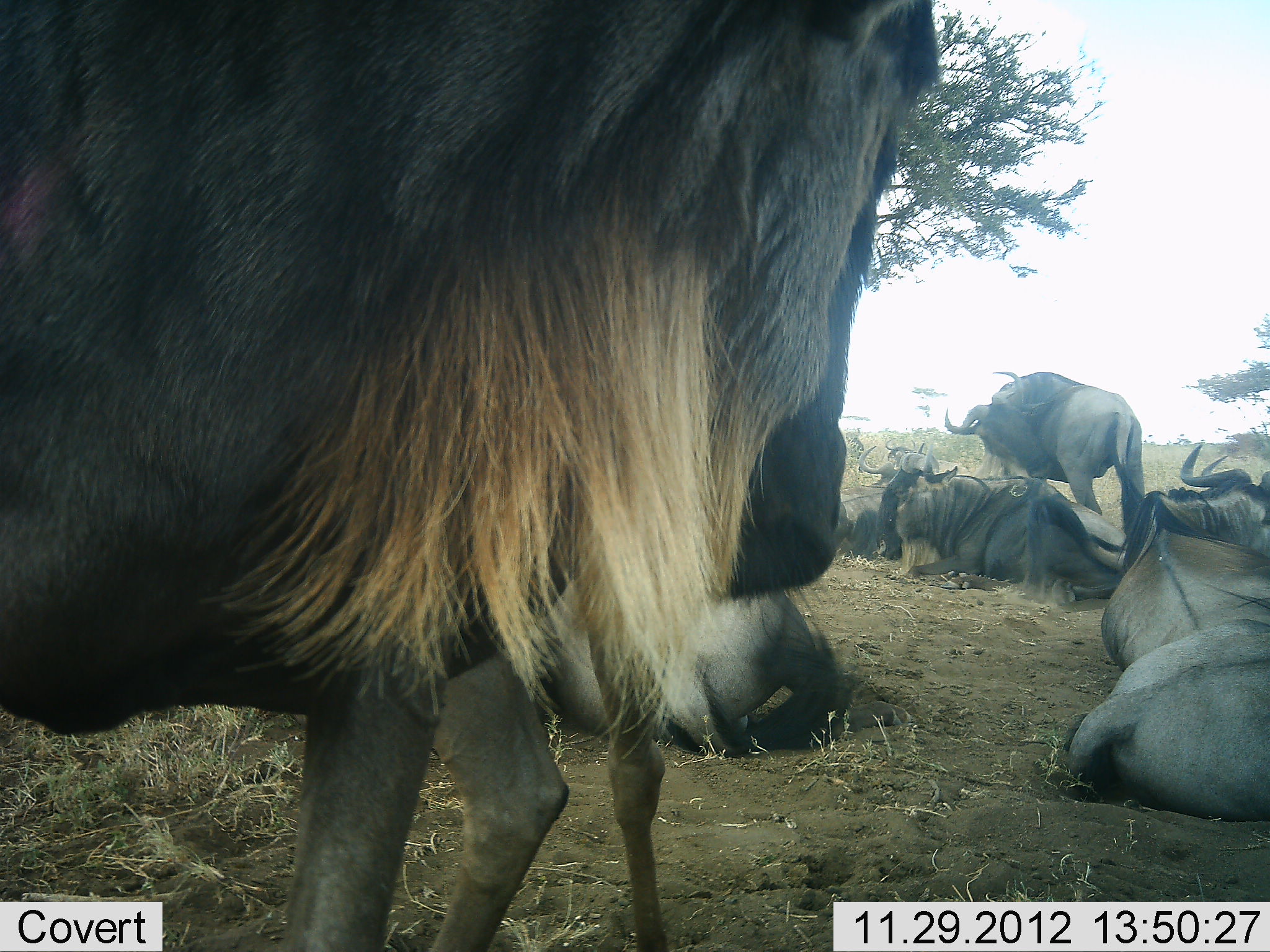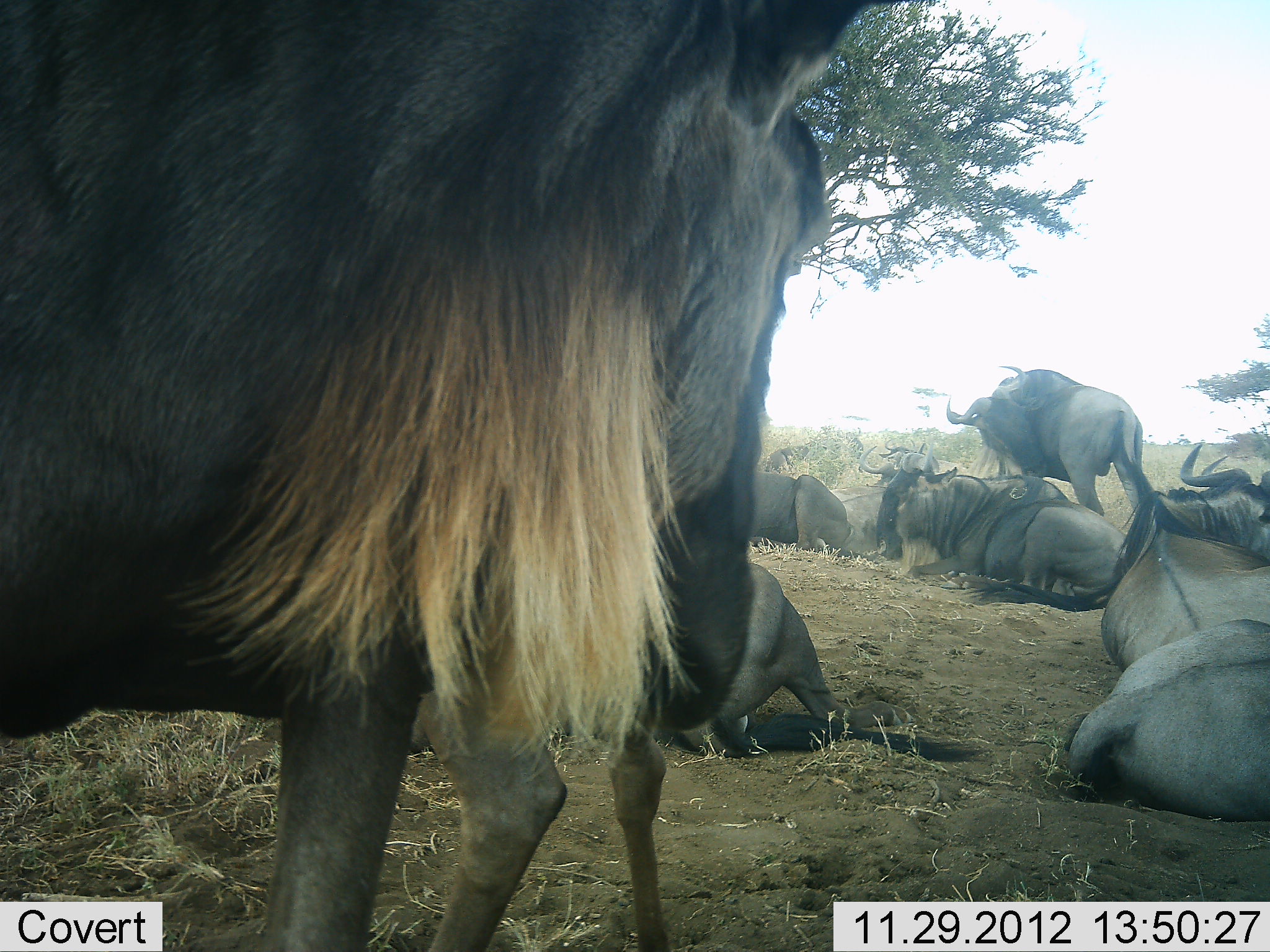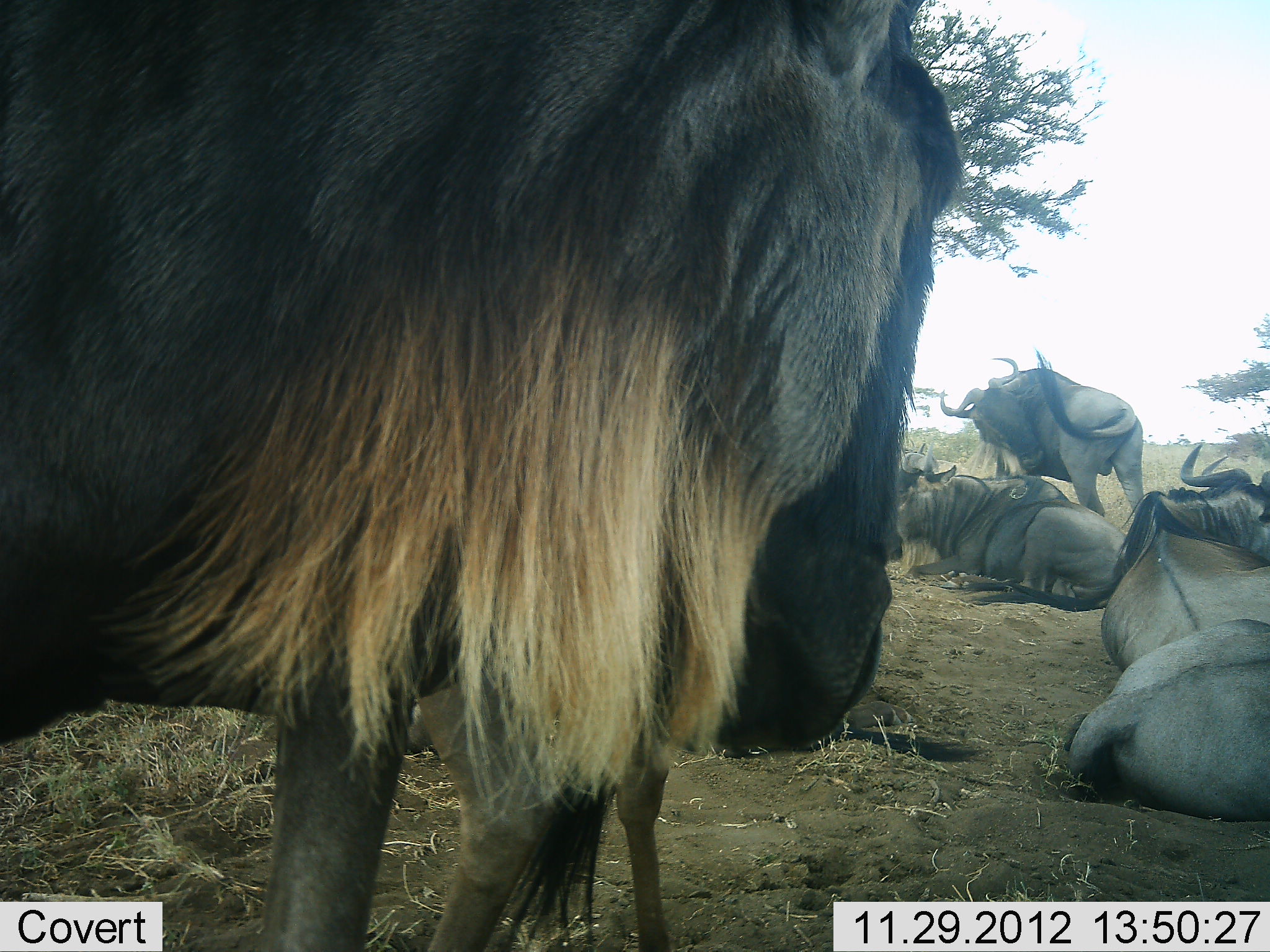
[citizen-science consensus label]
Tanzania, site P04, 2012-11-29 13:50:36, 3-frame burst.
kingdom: Animalia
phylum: Chordata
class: Mammalia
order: Artiodactyla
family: Bovidae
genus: Connochaetes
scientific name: Connochaetes taurinus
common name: blue wildebeest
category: wildebeest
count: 9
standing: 90%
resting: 100%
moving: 0%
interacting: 10%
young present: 10%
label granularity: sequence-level